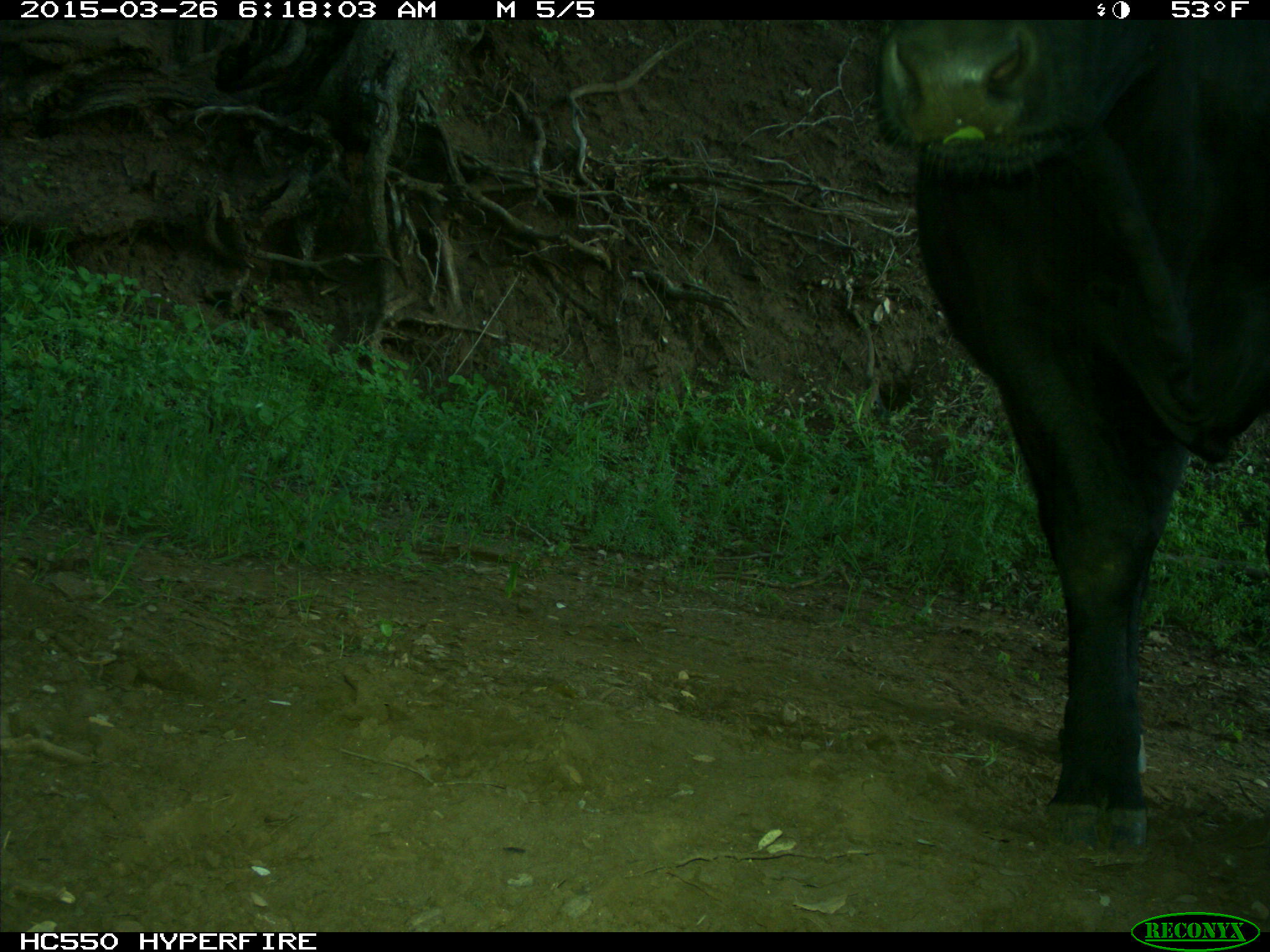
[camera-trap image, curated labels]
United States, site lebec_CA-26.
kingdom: Animalia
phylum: Chordata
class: Mammalia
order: Artiodactyla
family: Bovidae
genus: Bos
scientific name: Bos taurus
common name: domestic cow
Bos taurus (domestic cow).